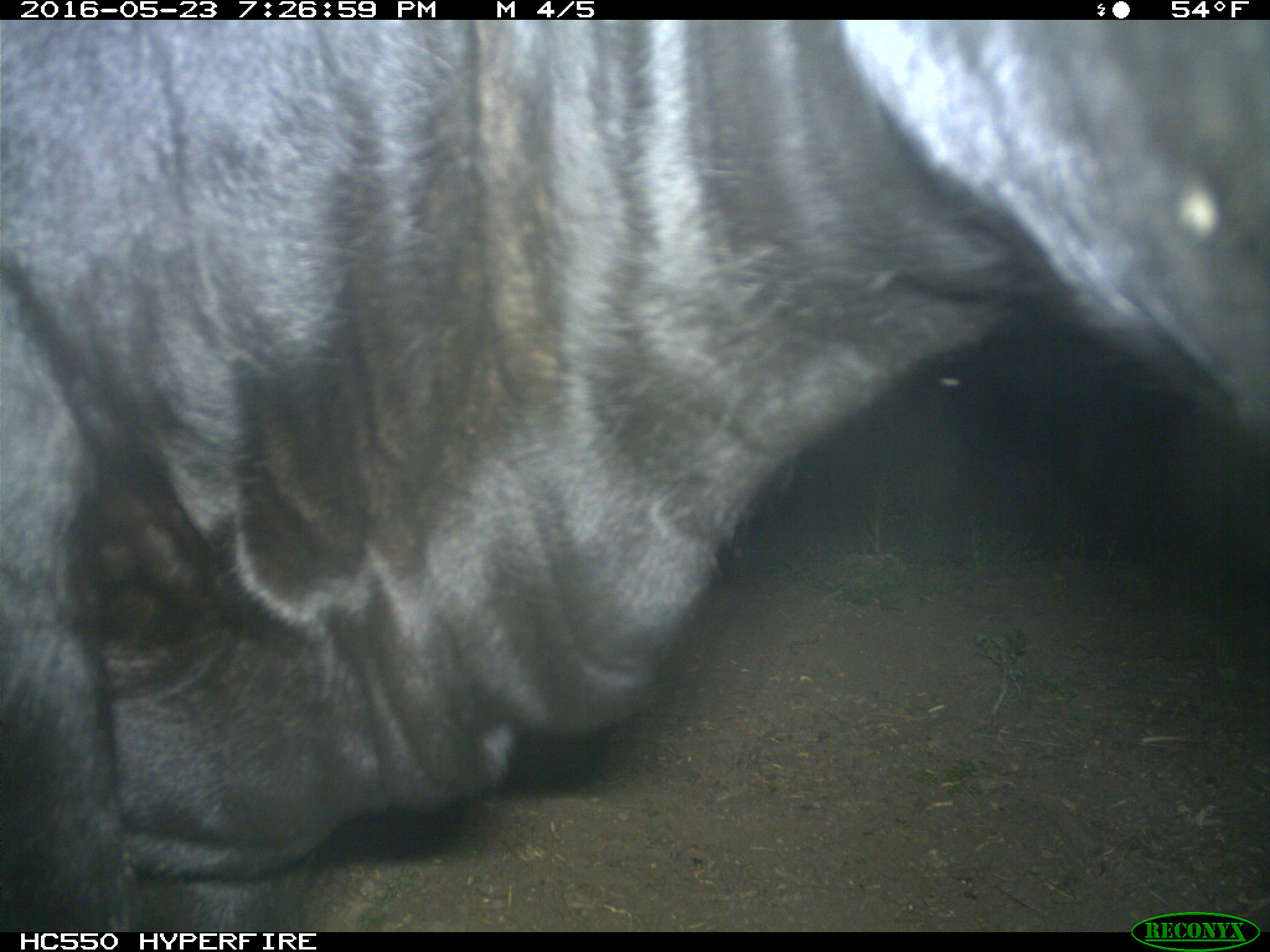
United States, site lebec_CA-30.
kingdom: Animalia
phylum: Chordata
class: Mammalia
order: Artiodactyla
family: Bovidae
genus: Bos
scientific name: Bos taurus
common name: domestic cow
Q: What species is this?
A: Bos taurus (domestic cow).